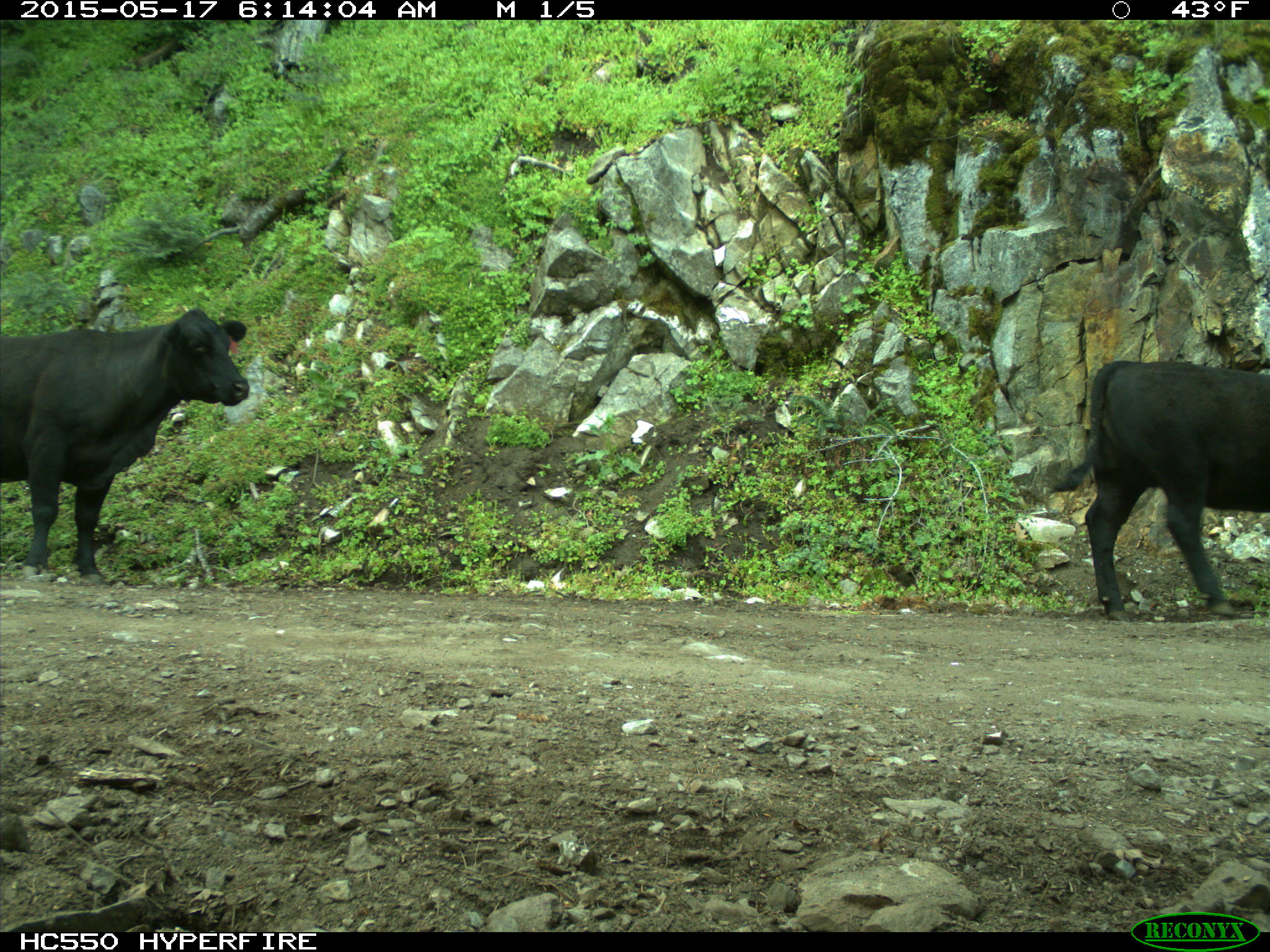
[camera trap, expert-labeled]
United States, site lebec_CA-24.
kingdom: Animalia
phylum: Chordata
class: Mammalia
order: Artiodactyla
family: Bovidae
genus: Bos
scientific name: Bos taurus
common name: domestic cow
Bos taurus (domestic cow).